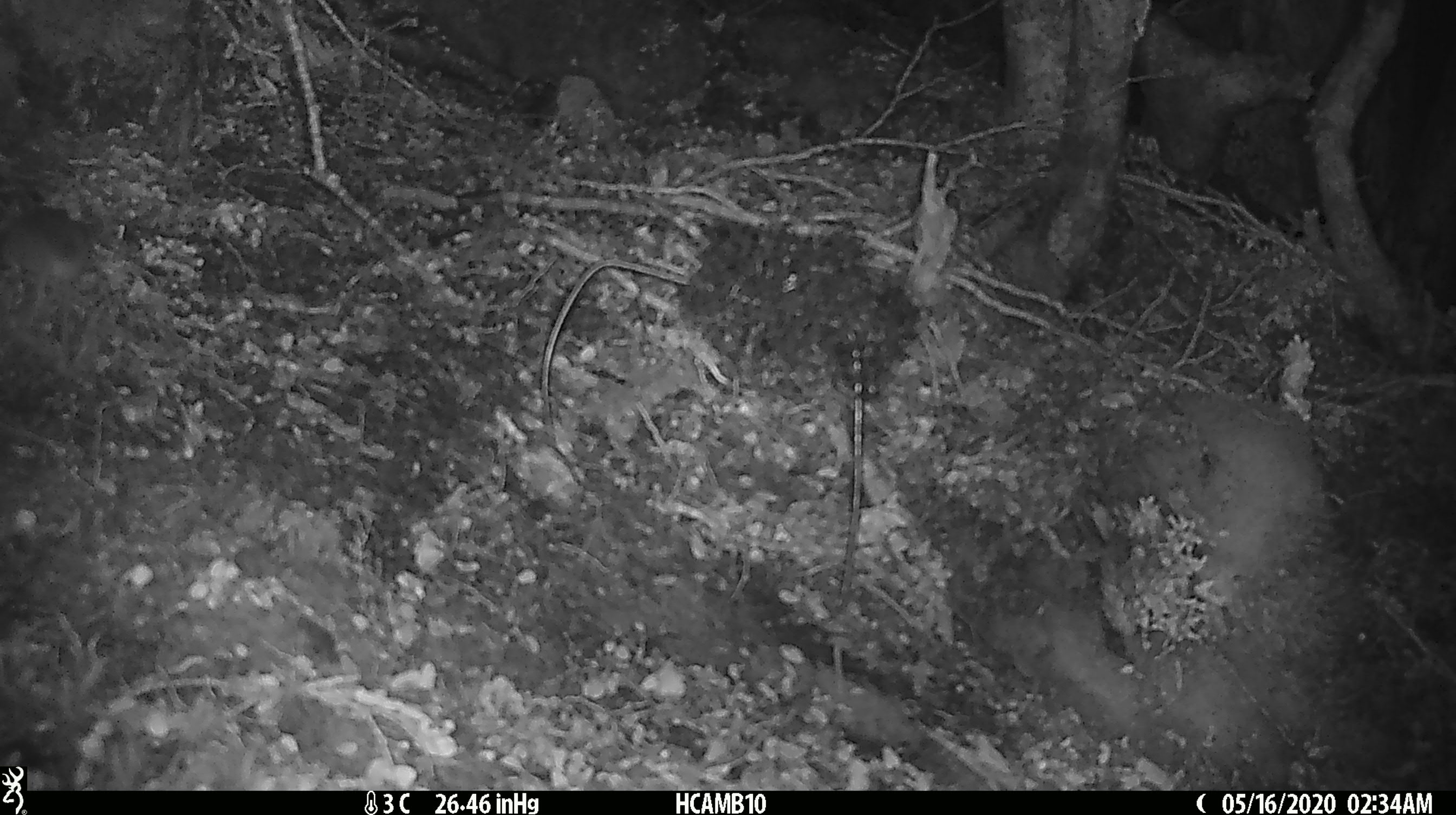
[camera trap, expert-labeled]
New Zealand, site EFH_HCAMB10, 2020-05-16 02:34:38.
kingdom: Animalia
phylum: Chordata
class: Mammalia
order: Rodentia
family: Muridae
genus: Mus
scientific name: Mus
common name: mouse